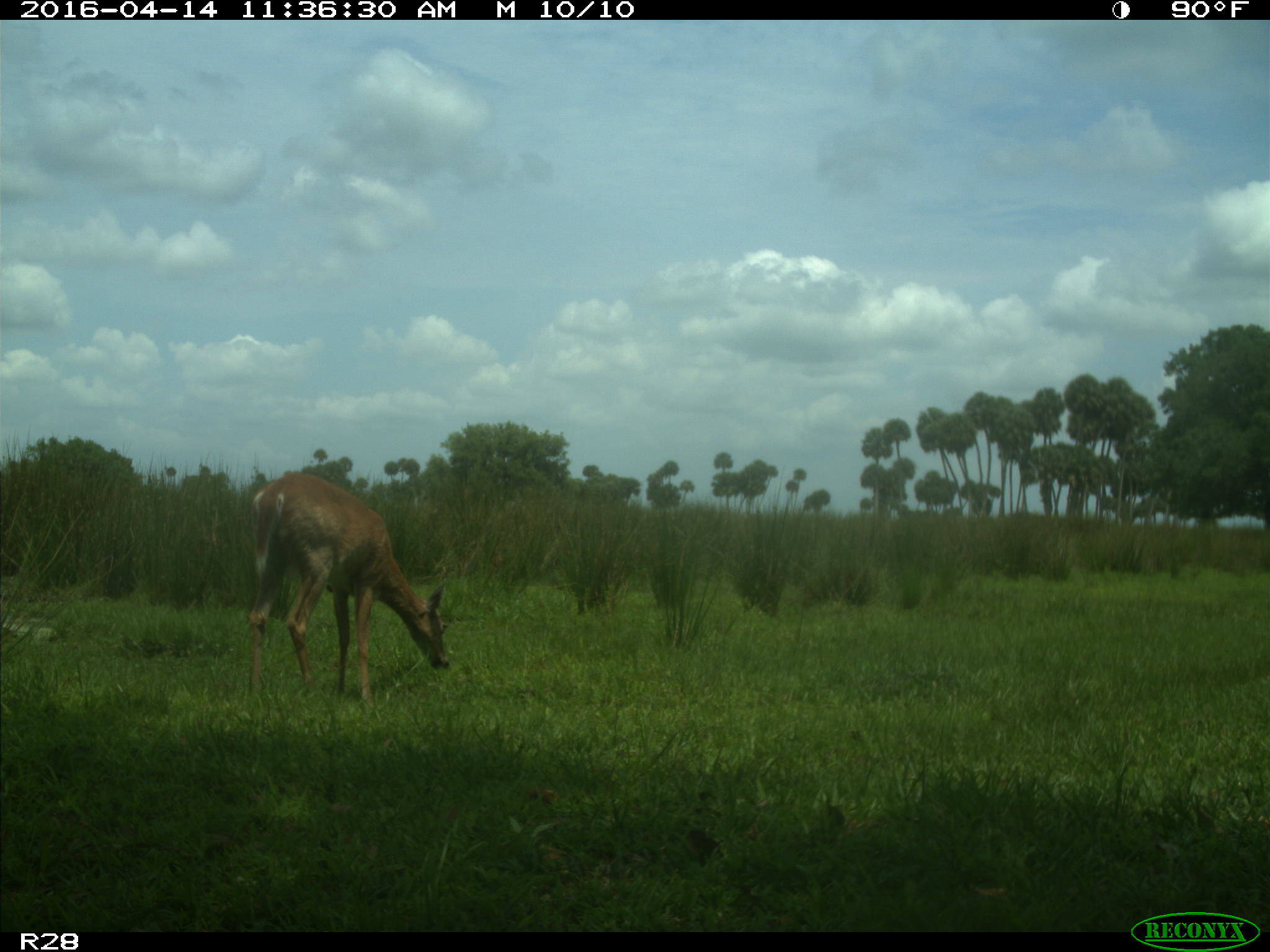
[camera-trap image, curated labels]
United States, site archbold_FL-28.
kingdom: Animalia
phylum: Chordata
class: Mammalia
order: Artiodactyla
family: Cervidae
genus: Odocoileus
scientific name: Odocoileus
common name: deer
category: unidentified deer